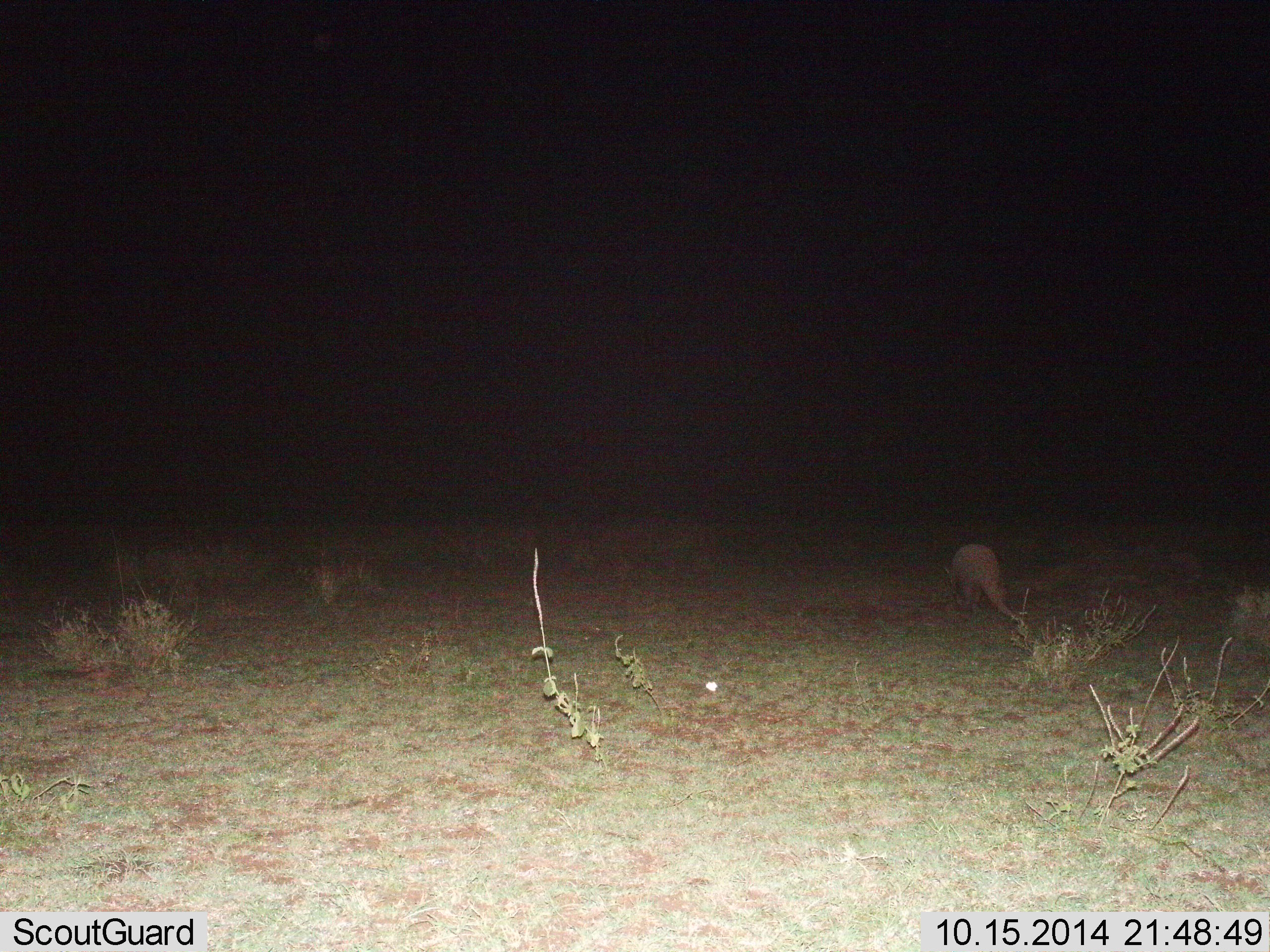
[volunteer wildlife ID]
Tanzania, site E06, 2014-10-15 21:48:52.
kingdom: Animalia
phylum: Chordata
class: Mammalia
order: Tubulidentata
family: Orycteropodidae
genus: Orycteropus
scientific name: Orycteropus afer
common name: aardvark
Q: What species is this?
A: Aardvark (Orycteropus afer).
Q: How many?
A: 1.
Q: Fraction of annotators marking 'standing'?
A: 20%.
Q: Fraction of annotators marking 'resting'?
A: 0%.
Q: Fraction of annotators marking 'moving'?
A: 70%.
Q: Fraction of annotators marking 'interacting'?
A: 0%.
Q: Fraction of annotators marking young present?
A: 0%.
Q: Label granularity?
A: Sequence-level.